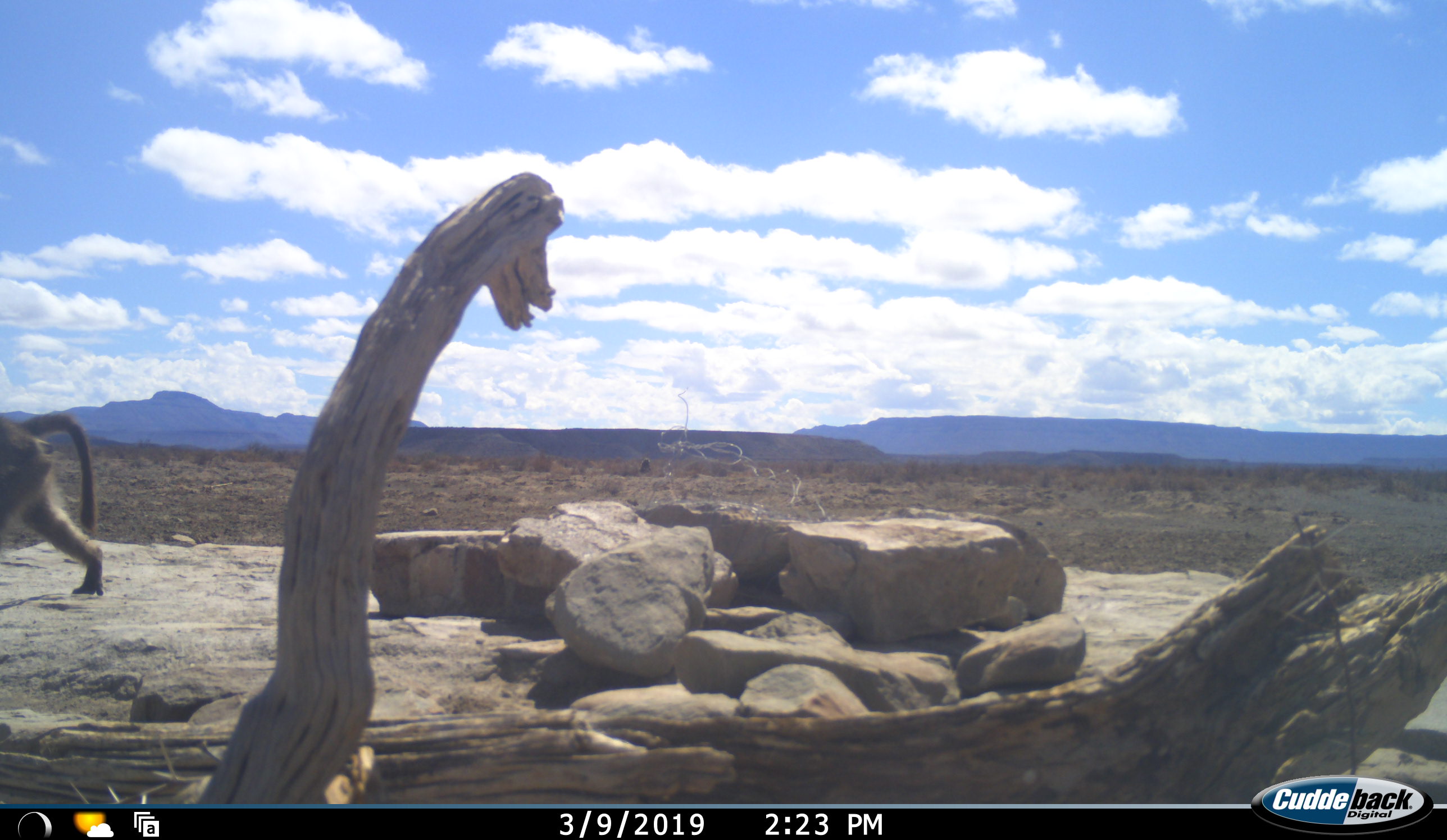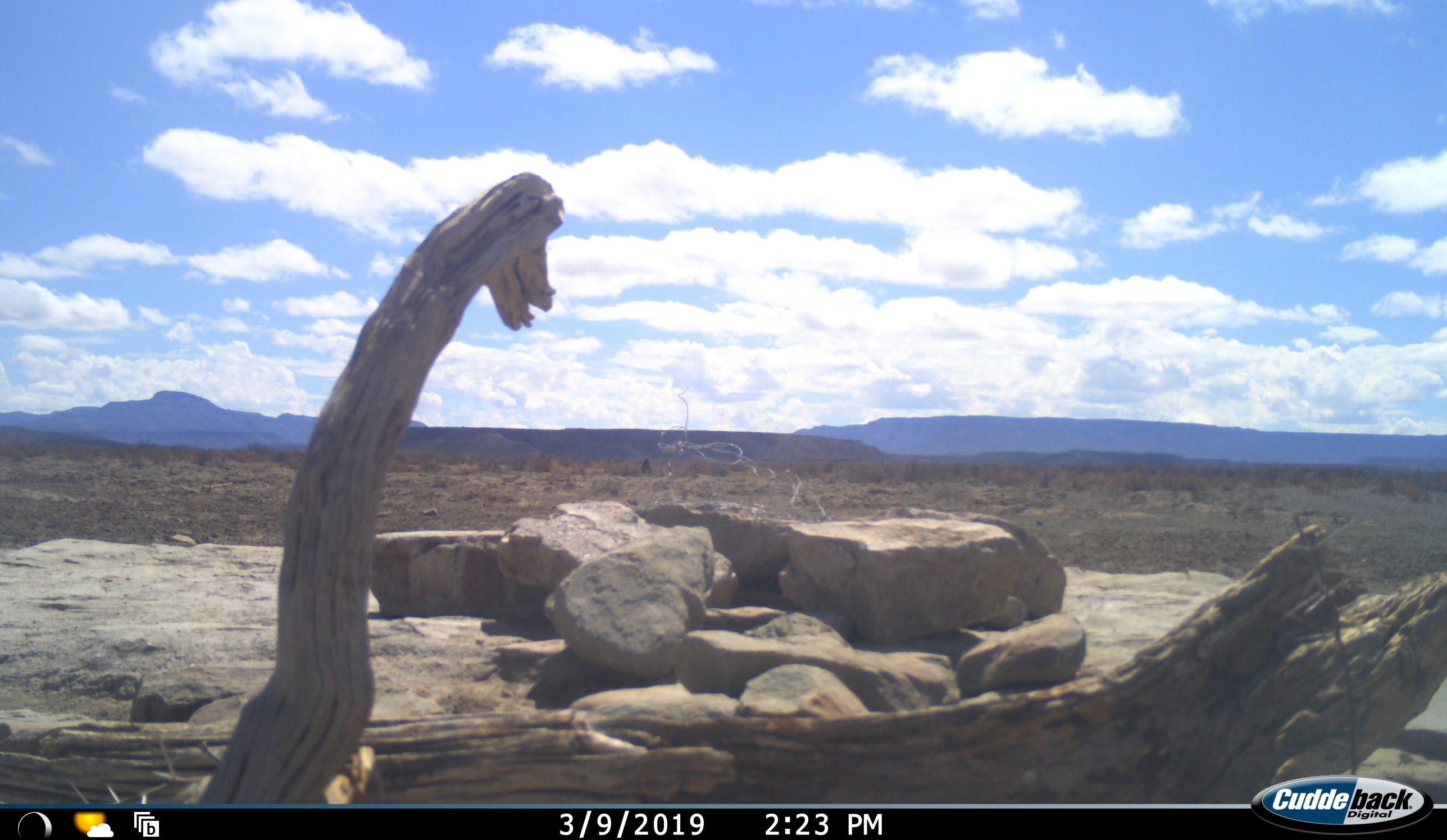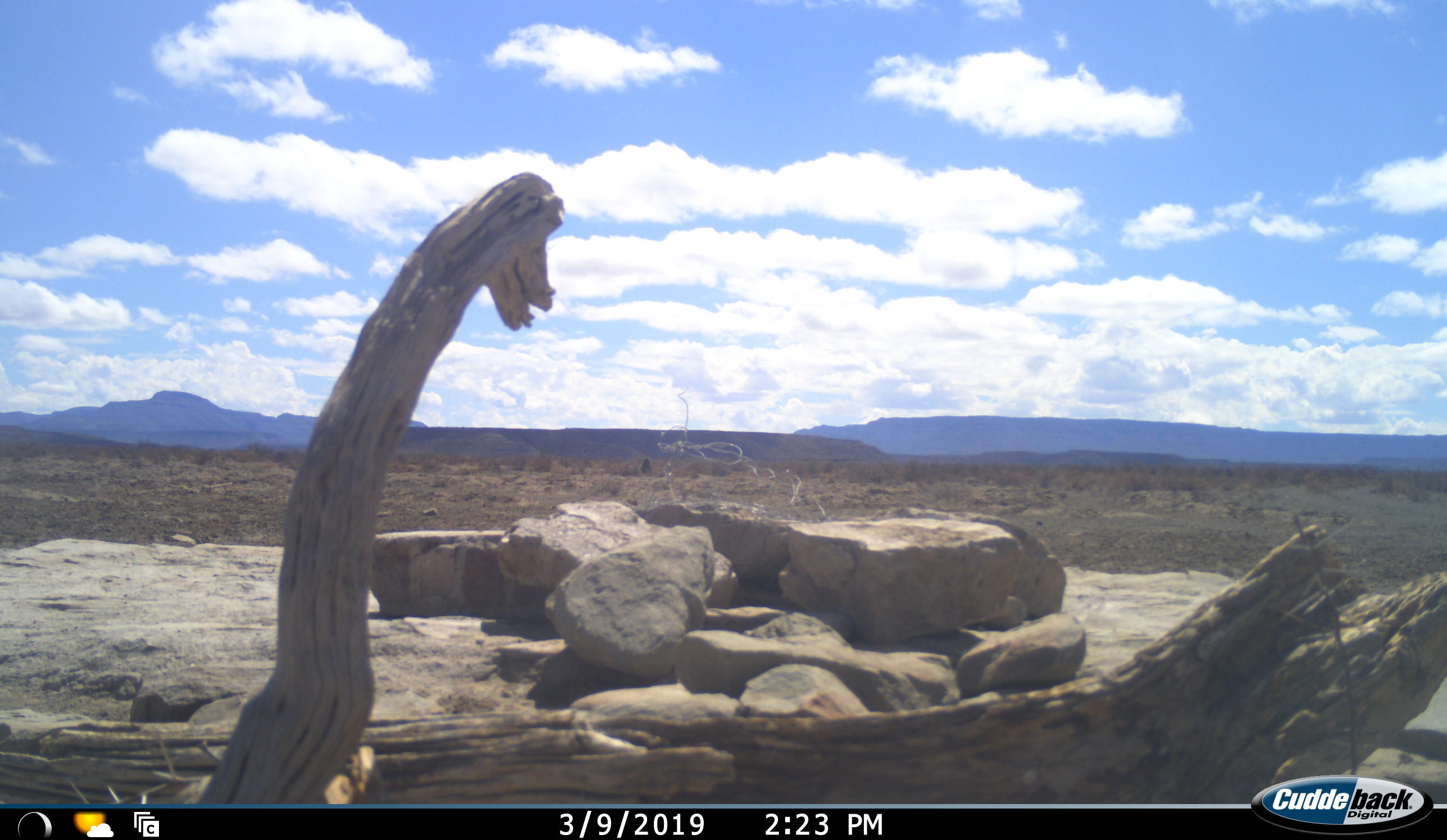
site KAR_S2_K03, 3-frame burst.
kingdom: Animalia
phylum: Chordata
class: Mammalia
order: Primates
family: Cercopithecidae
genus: Papio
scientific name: Papio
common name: baboon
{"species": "baboon (Papio)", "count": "1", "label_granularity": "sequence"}